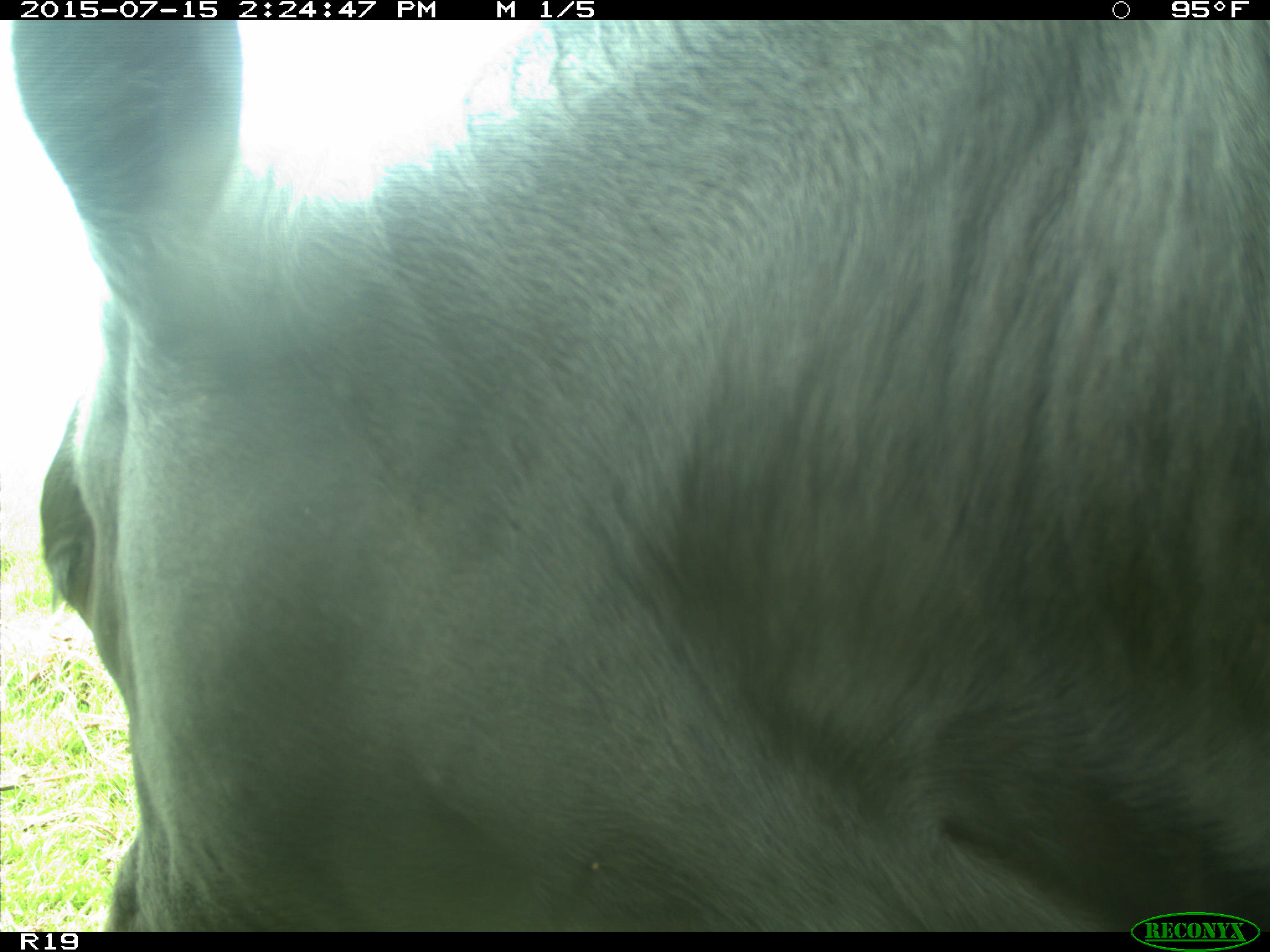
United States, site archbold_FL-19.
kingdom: Animalia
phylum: Chordata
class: Mammalia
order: Artiodactyla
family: Bovidae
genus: Bos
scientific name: Bos taurus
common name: domestic cow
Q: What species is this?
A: Bos taurus (domestic cow).